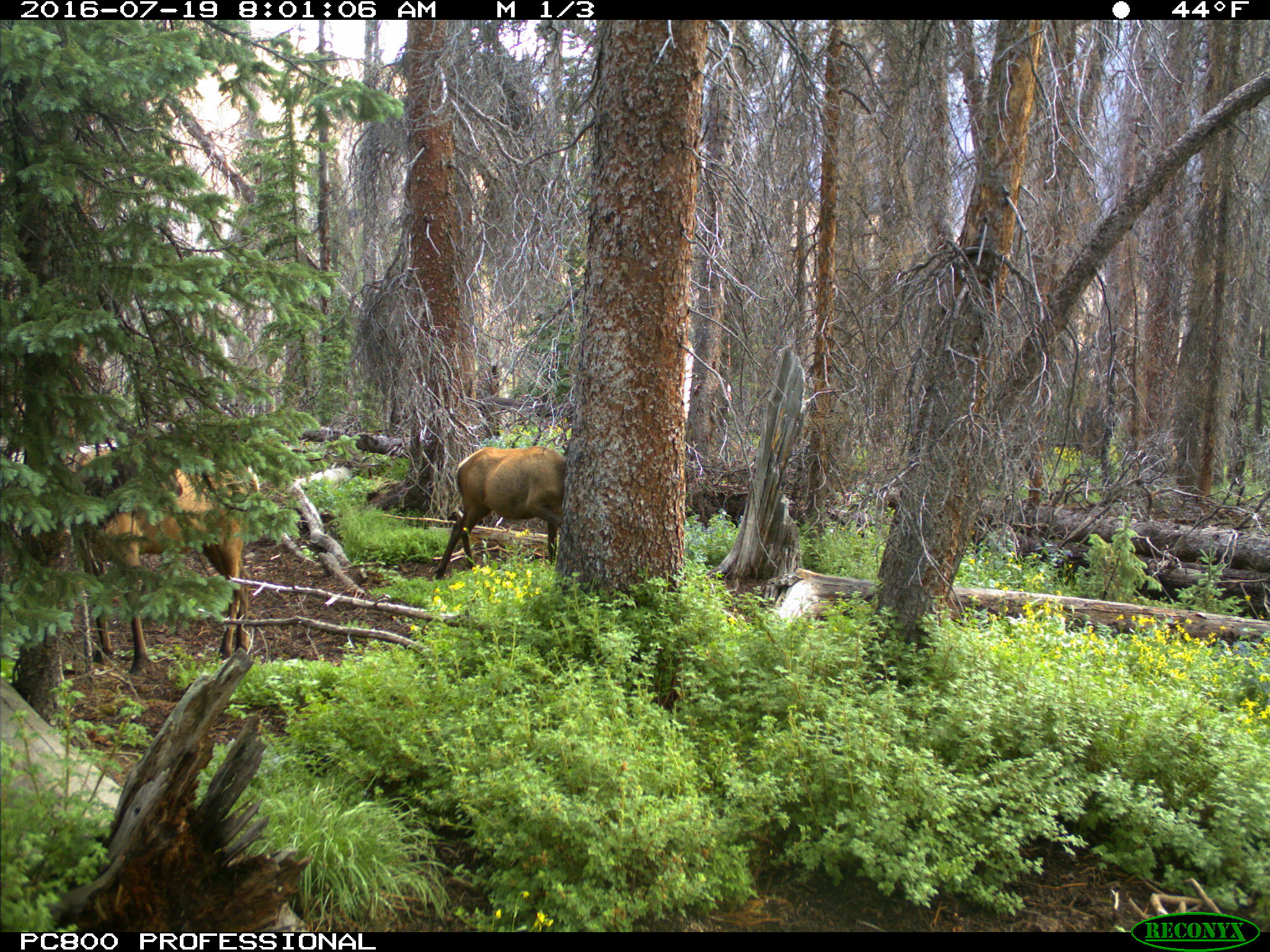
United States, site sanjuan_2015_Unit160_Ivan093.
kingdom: Animalia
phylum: Chordata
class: Mammalia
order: Artiodactyla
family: Cervidae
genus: Cervus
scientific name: Cervus elaphus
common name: red deer